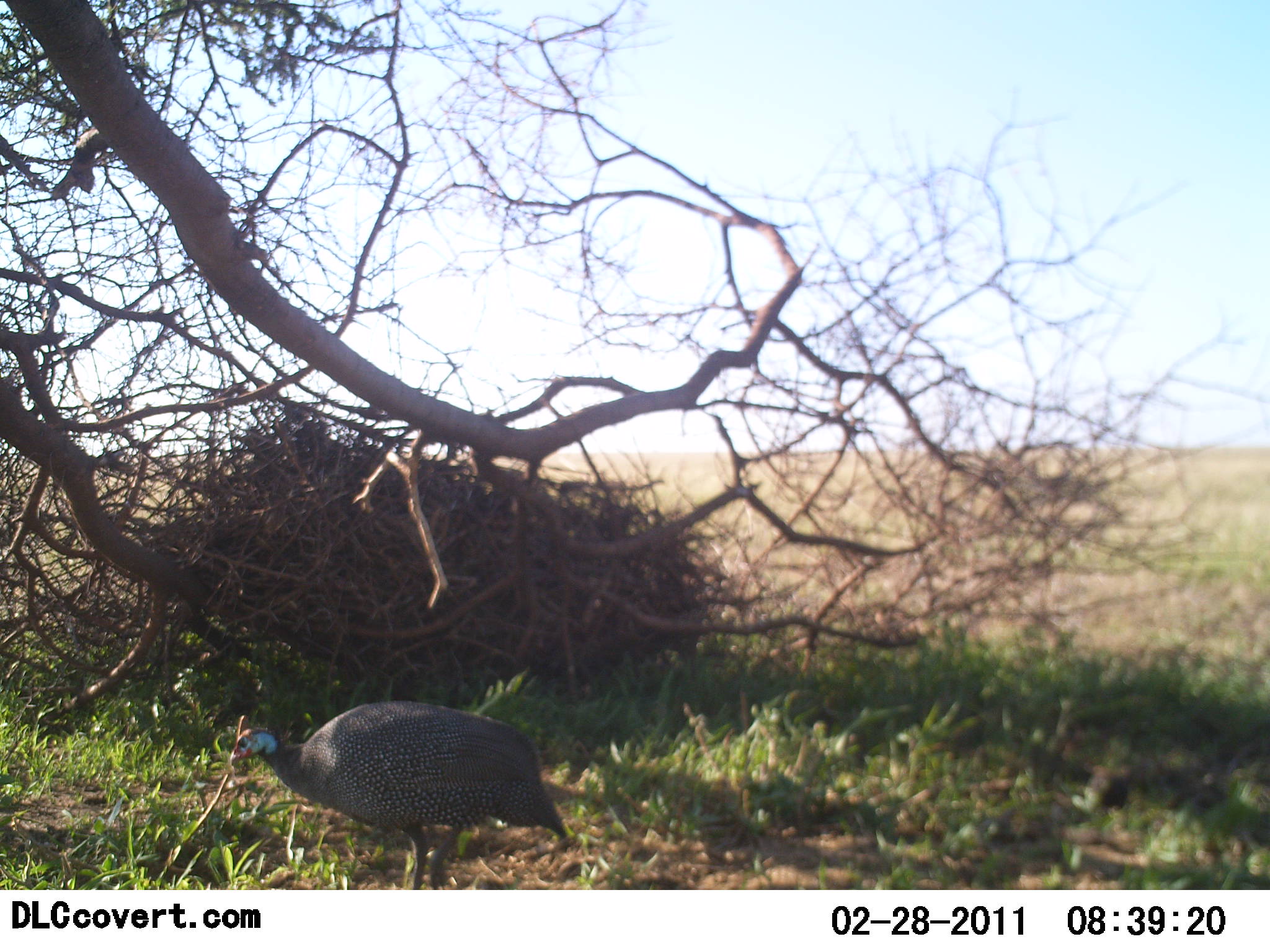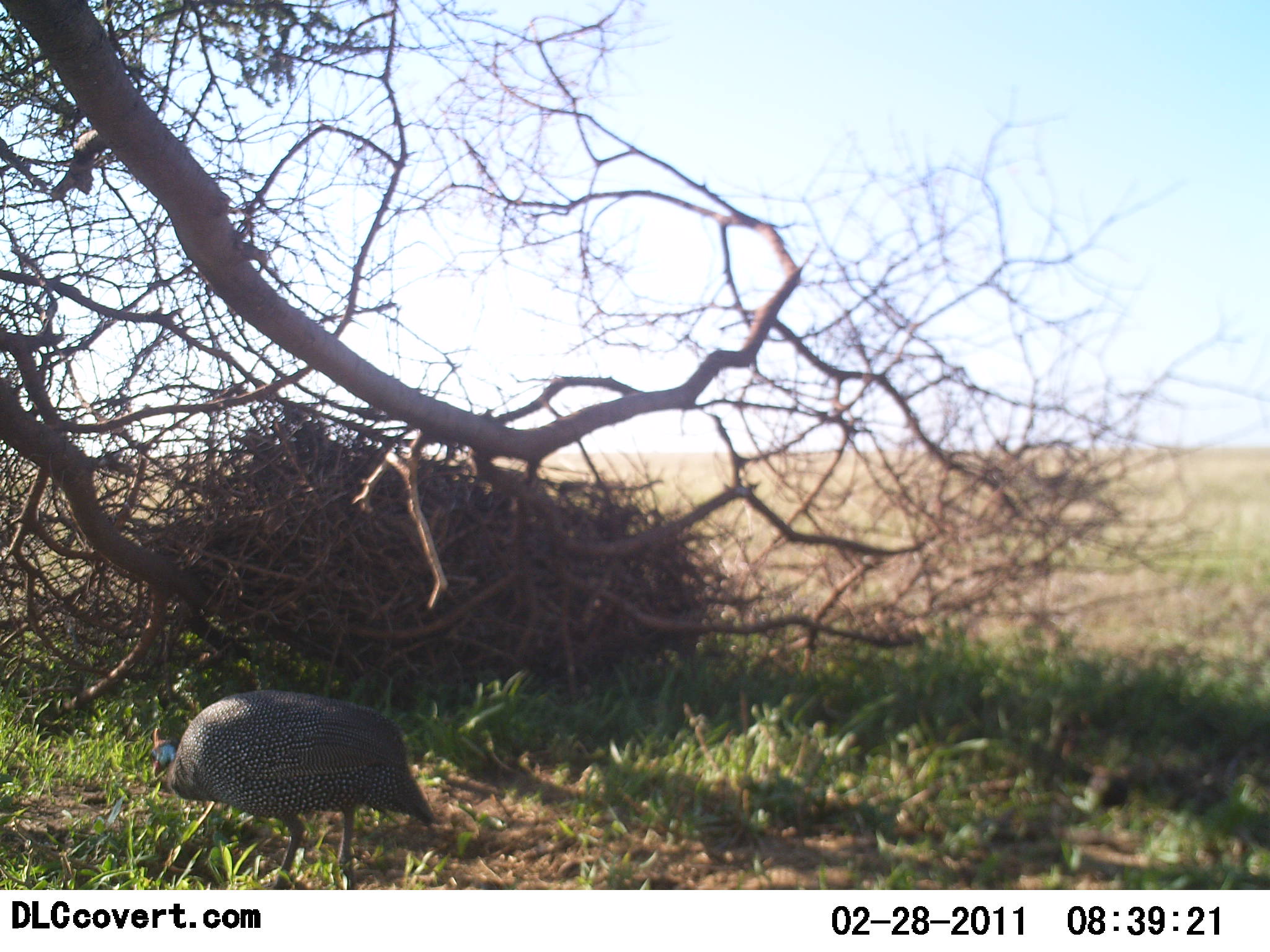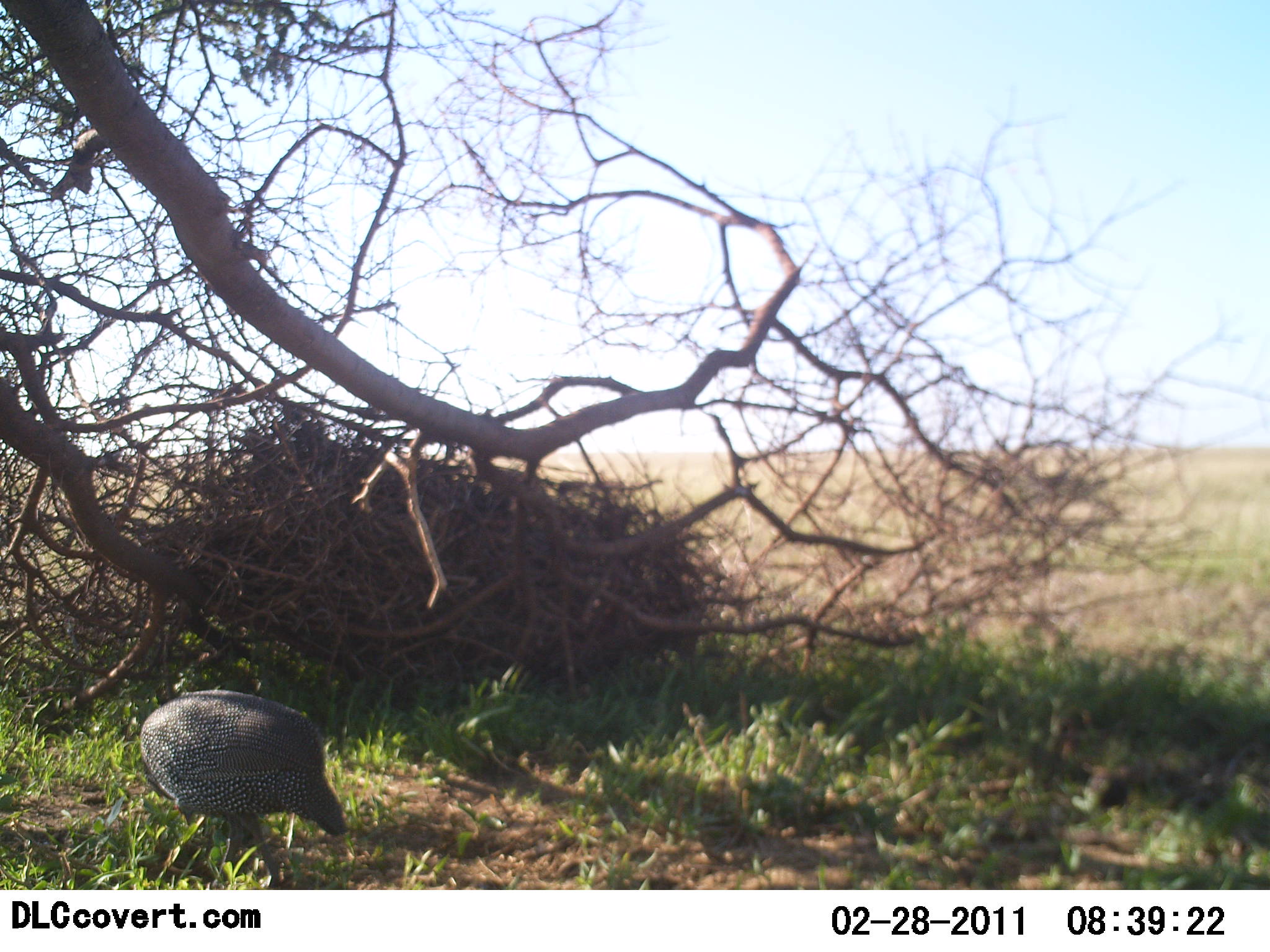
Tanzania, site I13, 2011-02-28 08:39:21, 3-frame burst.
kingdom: Animalia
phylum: Chordata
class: Aves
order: Galliformes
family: Numididae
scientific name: Numididae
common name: guinea fowl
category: guineafowl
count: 1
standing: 8%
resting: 0%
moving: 75%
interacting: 0%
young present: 0%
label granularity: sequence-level